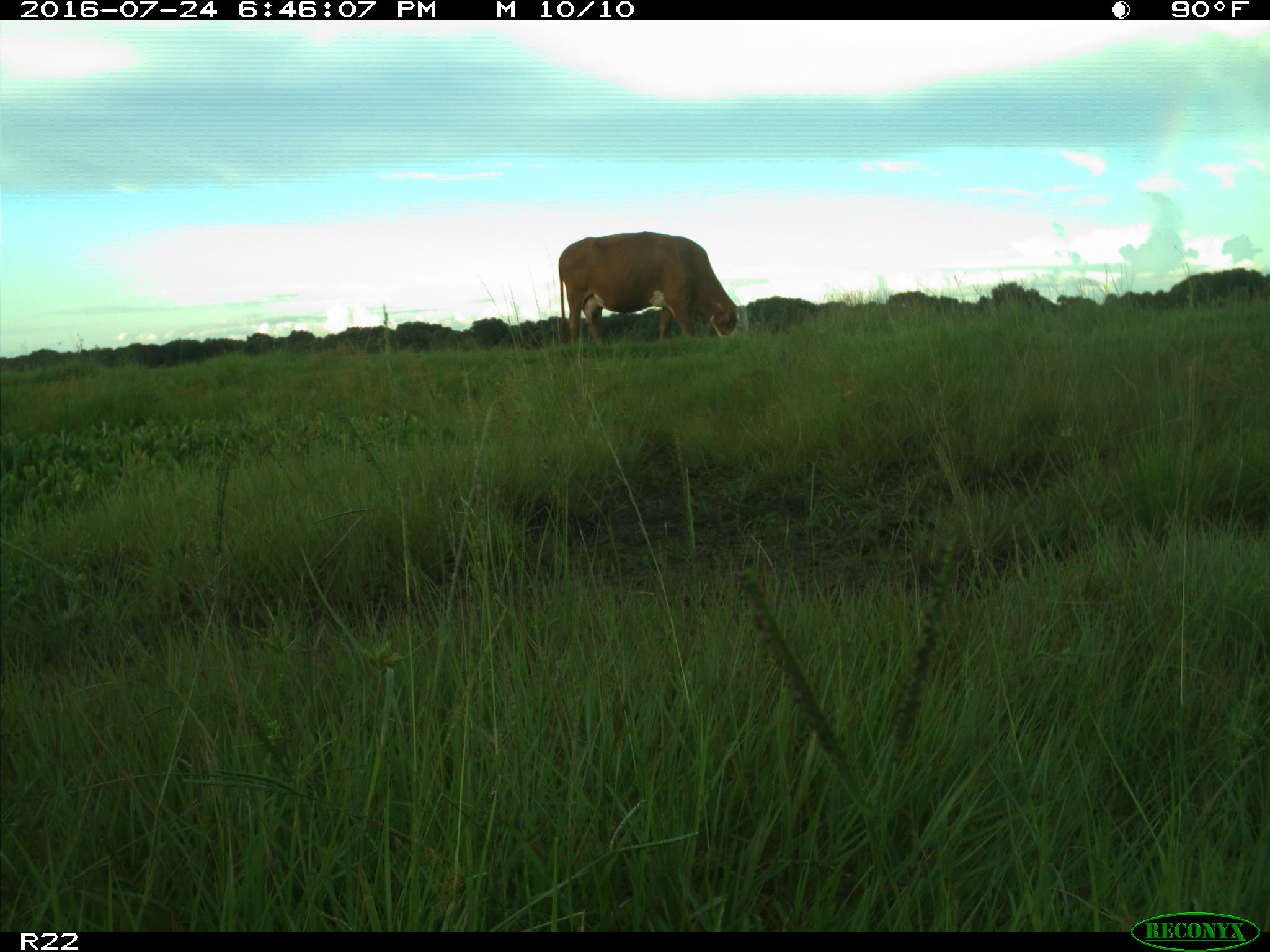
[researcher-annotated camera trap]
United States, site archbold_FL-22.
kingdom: Animalia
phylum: Chordata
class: Mammalia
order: Artiodactyla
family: Bovidae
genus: Bos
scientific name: Bos taurus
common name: domestic cow